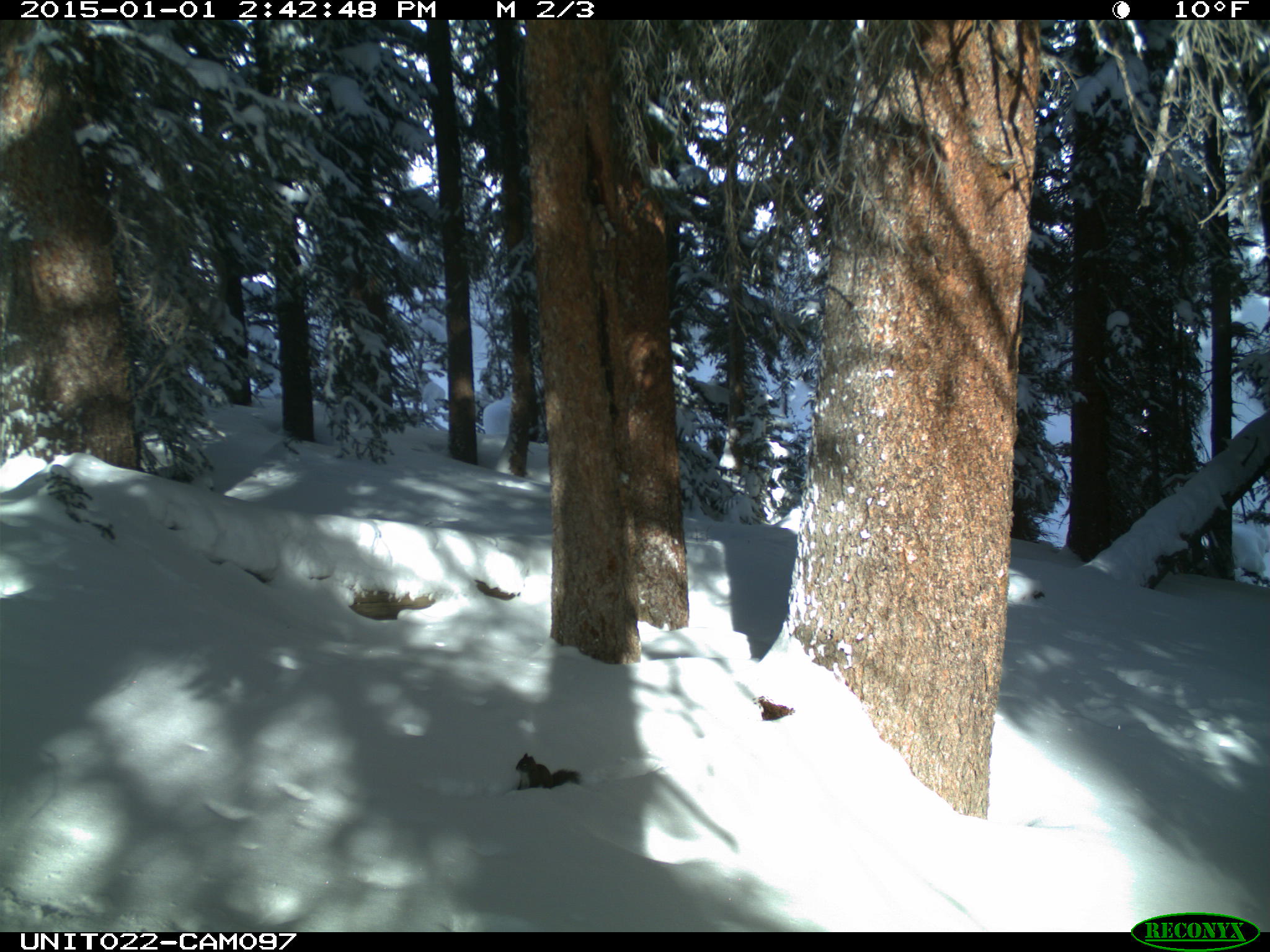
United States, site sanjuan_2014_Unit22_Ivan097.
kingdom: Animalia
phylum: Chordata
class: Mammalia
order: Rodentia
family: Sciuridae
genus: Tamiasciurus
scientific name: Tamiasciurus hudsonicus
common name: american red squirrel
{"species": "Tamiasciurus hudsonicus (american red squirrel)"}